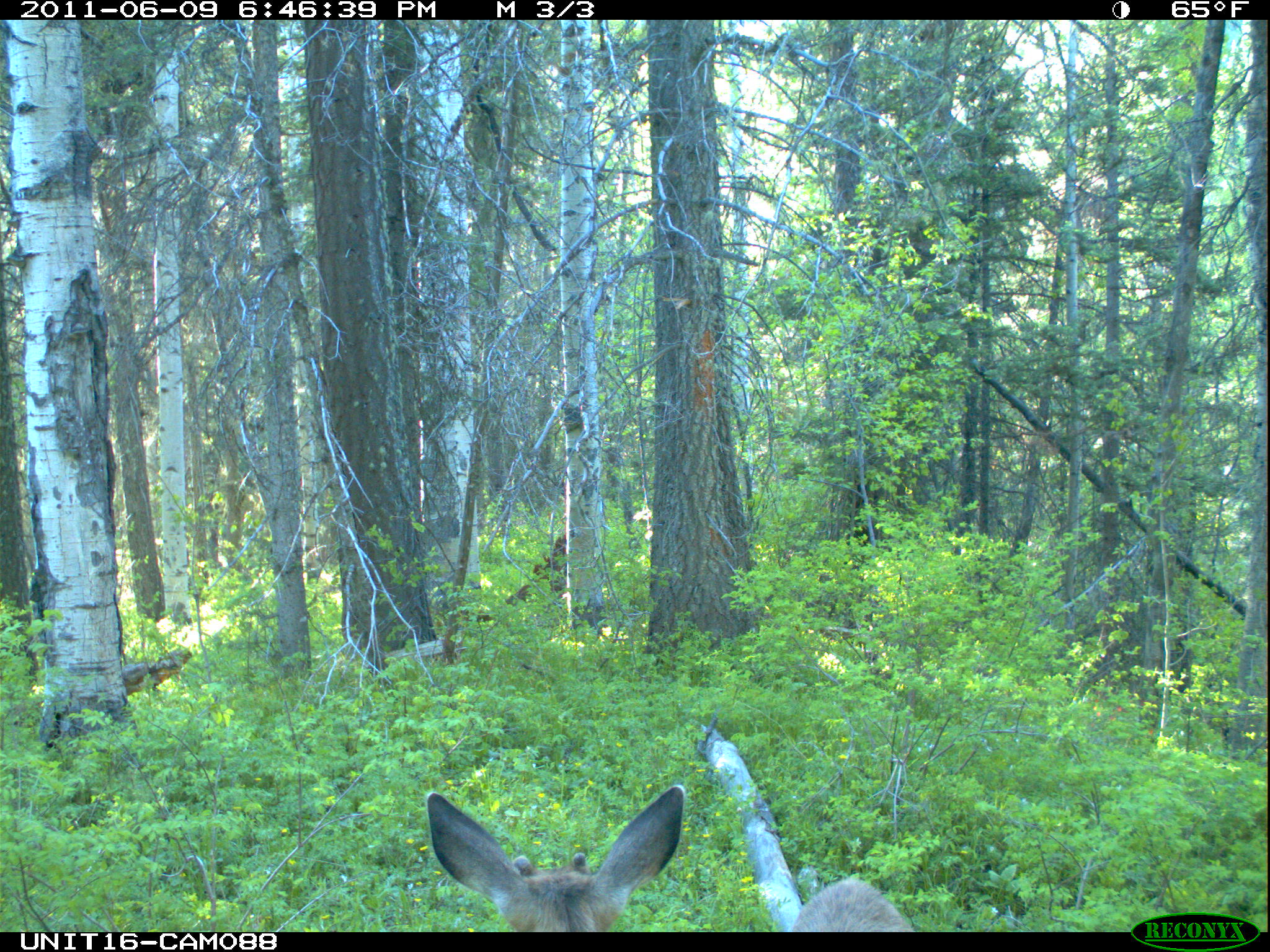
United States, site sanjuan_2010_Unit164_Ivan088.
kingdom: Animalia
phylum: Chordata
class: Mammalia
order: Artiodactyla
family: Cervidae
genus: Odocoileus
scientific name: Odocoileus hemionus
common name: mule deer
Odocoileus hemionus (mule deer).